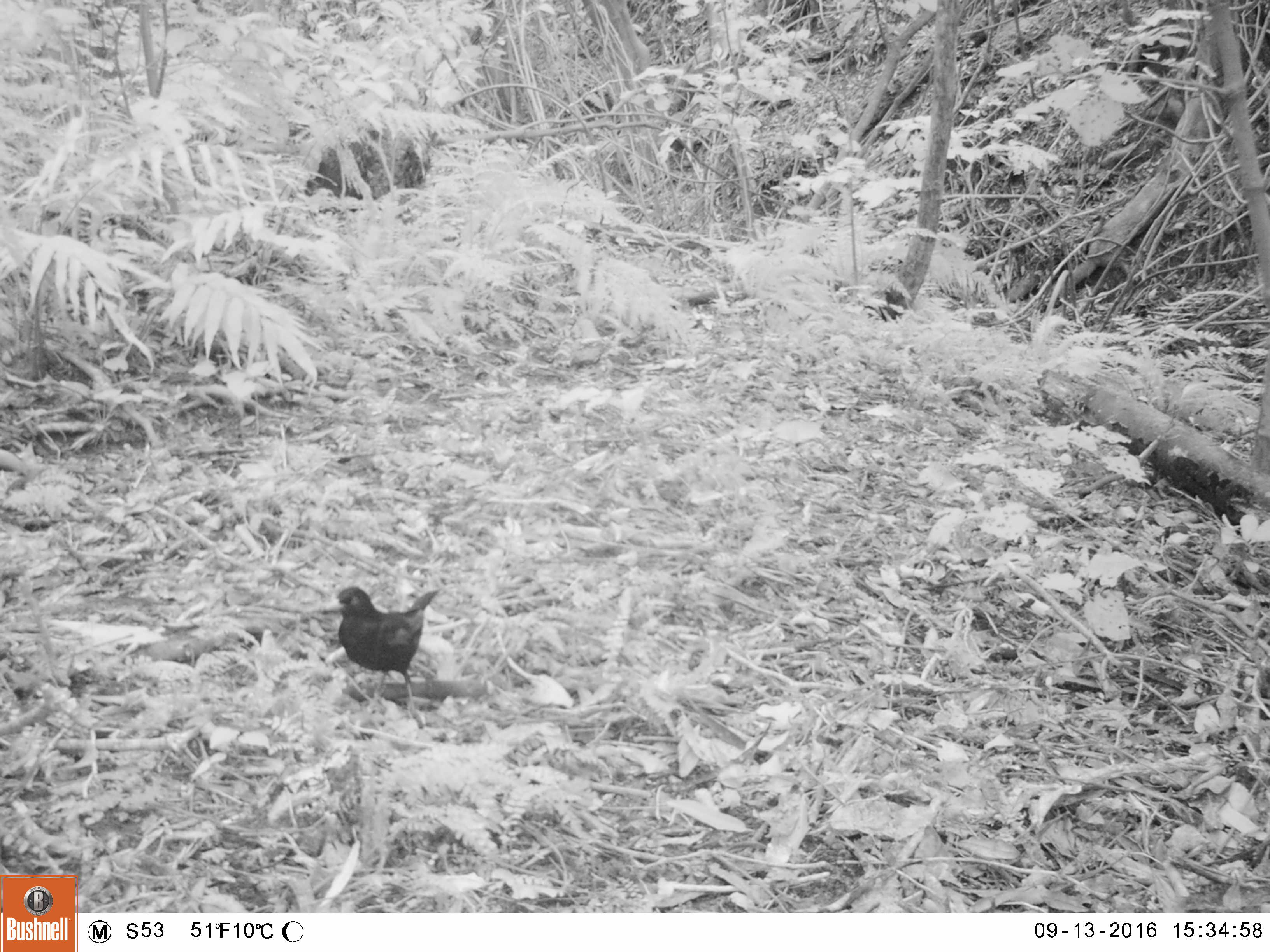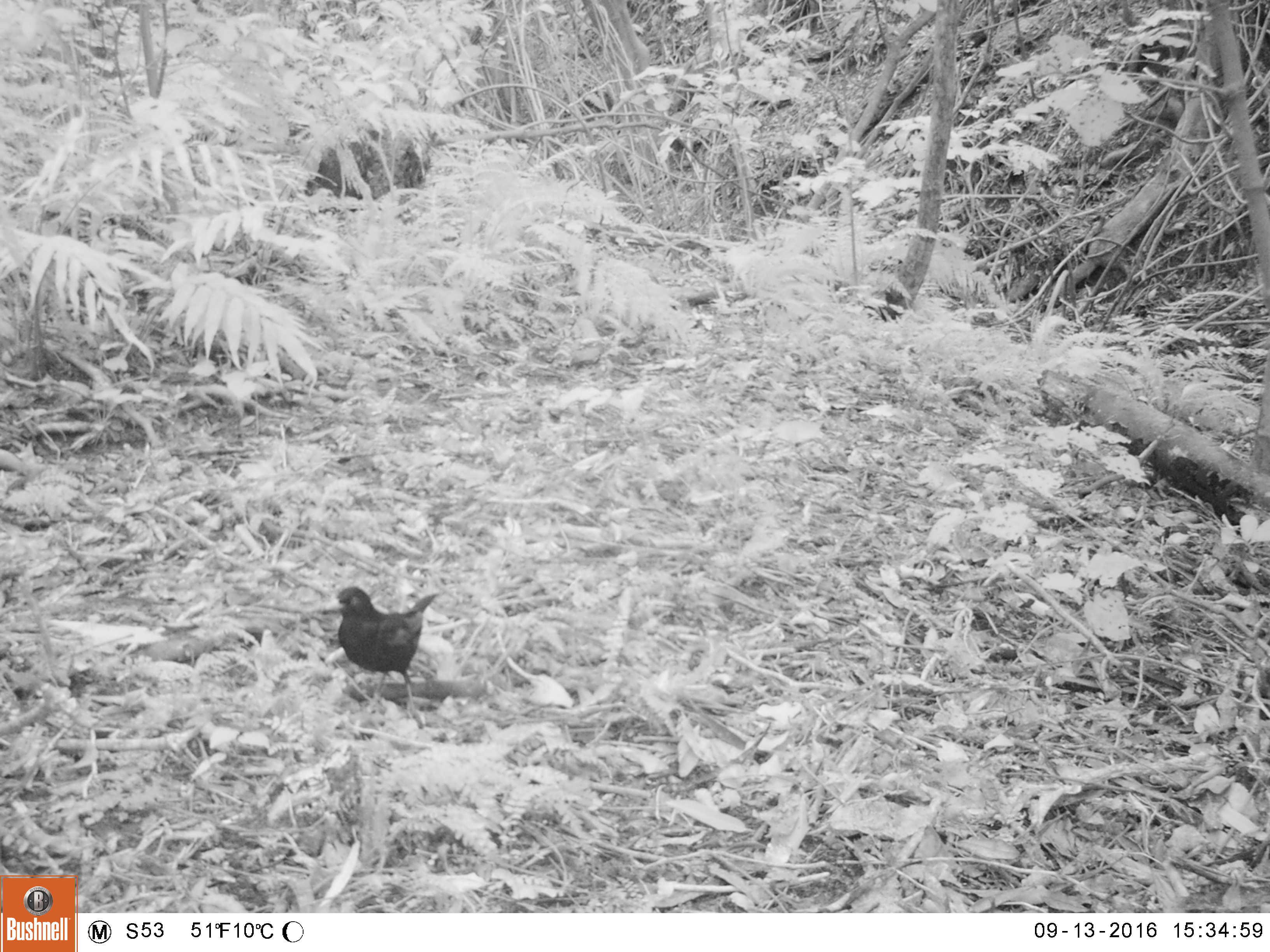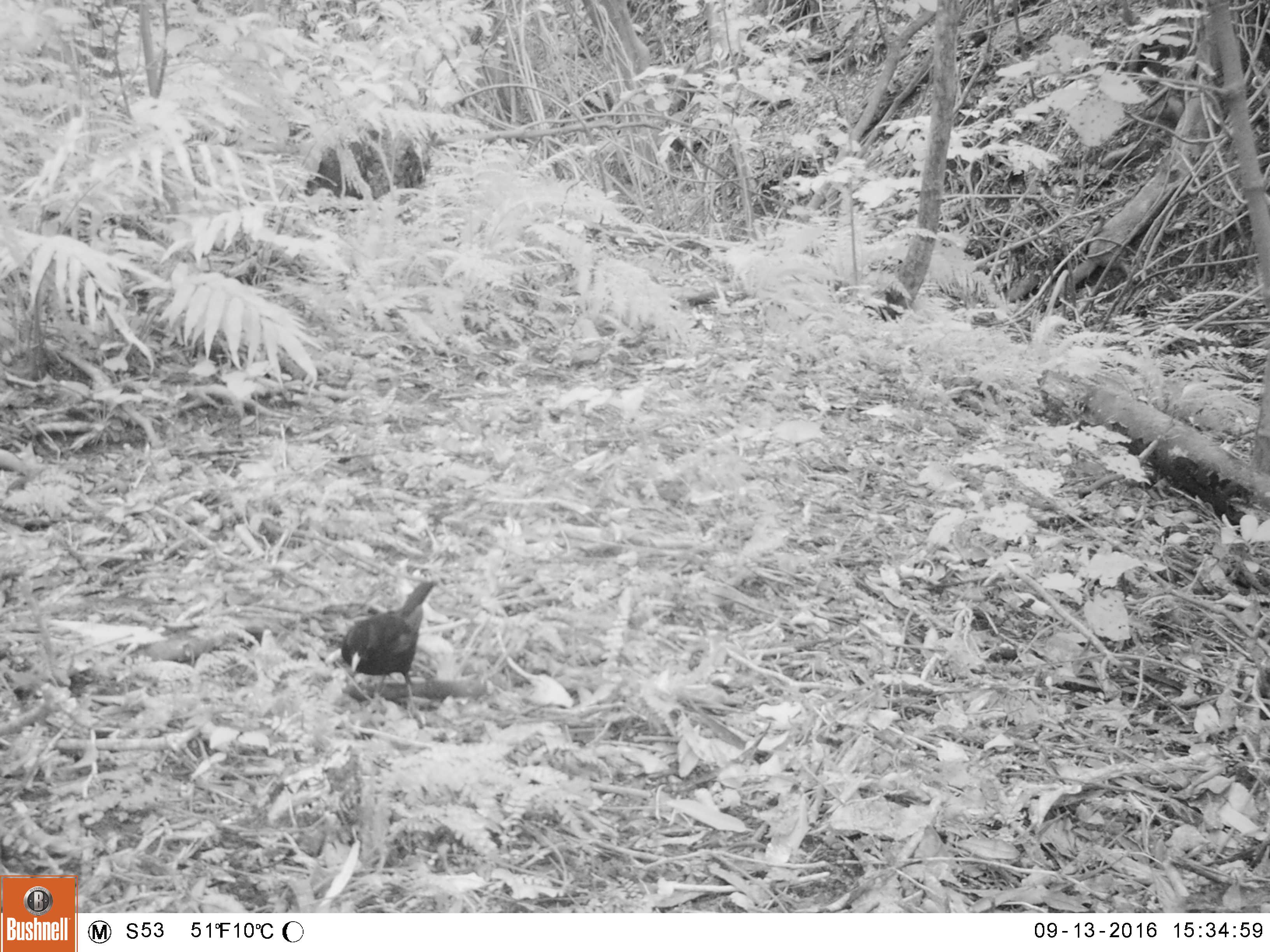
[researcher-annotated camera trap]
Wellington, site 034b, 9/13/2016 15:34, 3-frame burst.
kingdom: Animalia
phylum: Chordata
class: Aves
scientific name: Aves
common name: bird